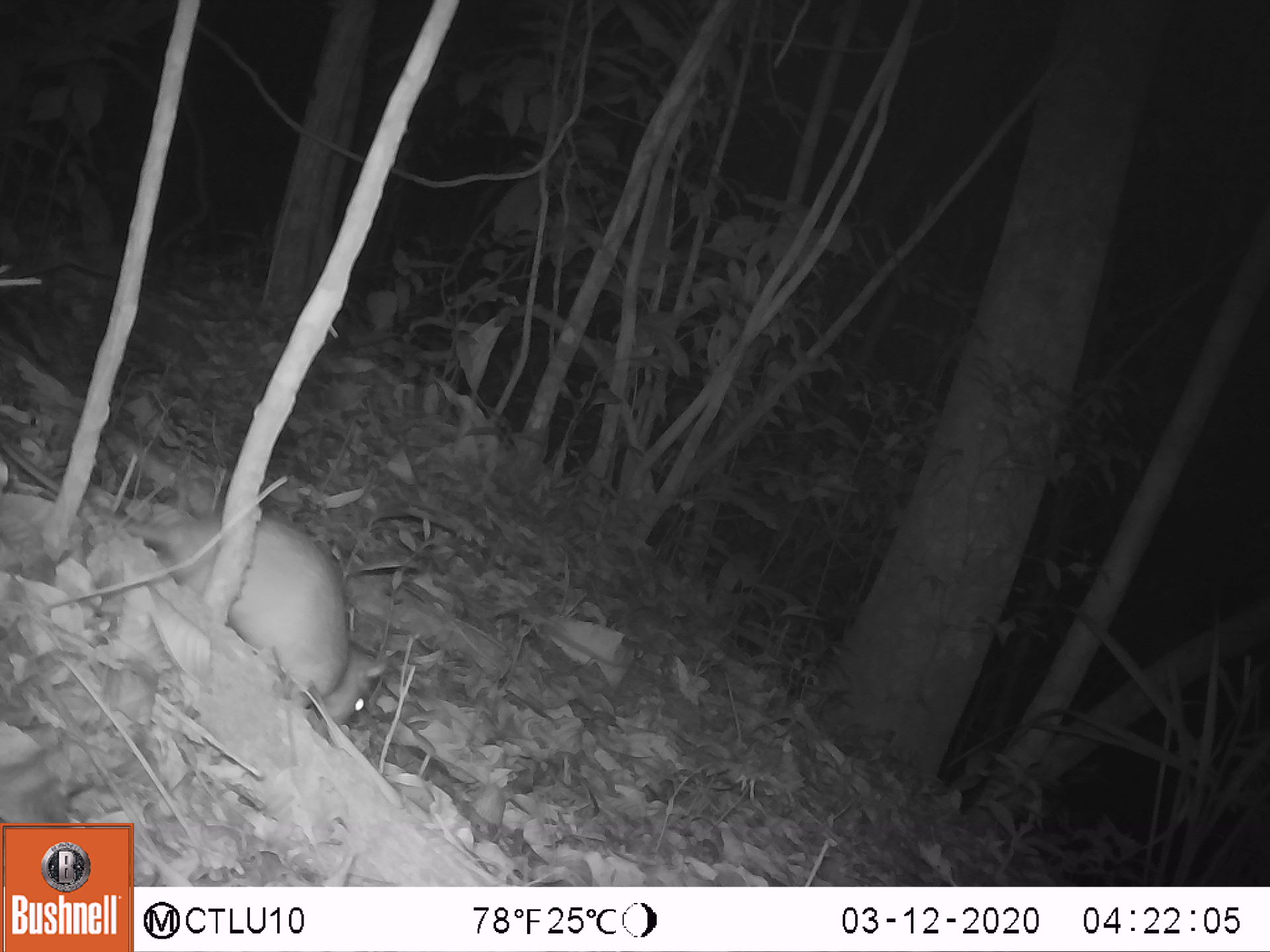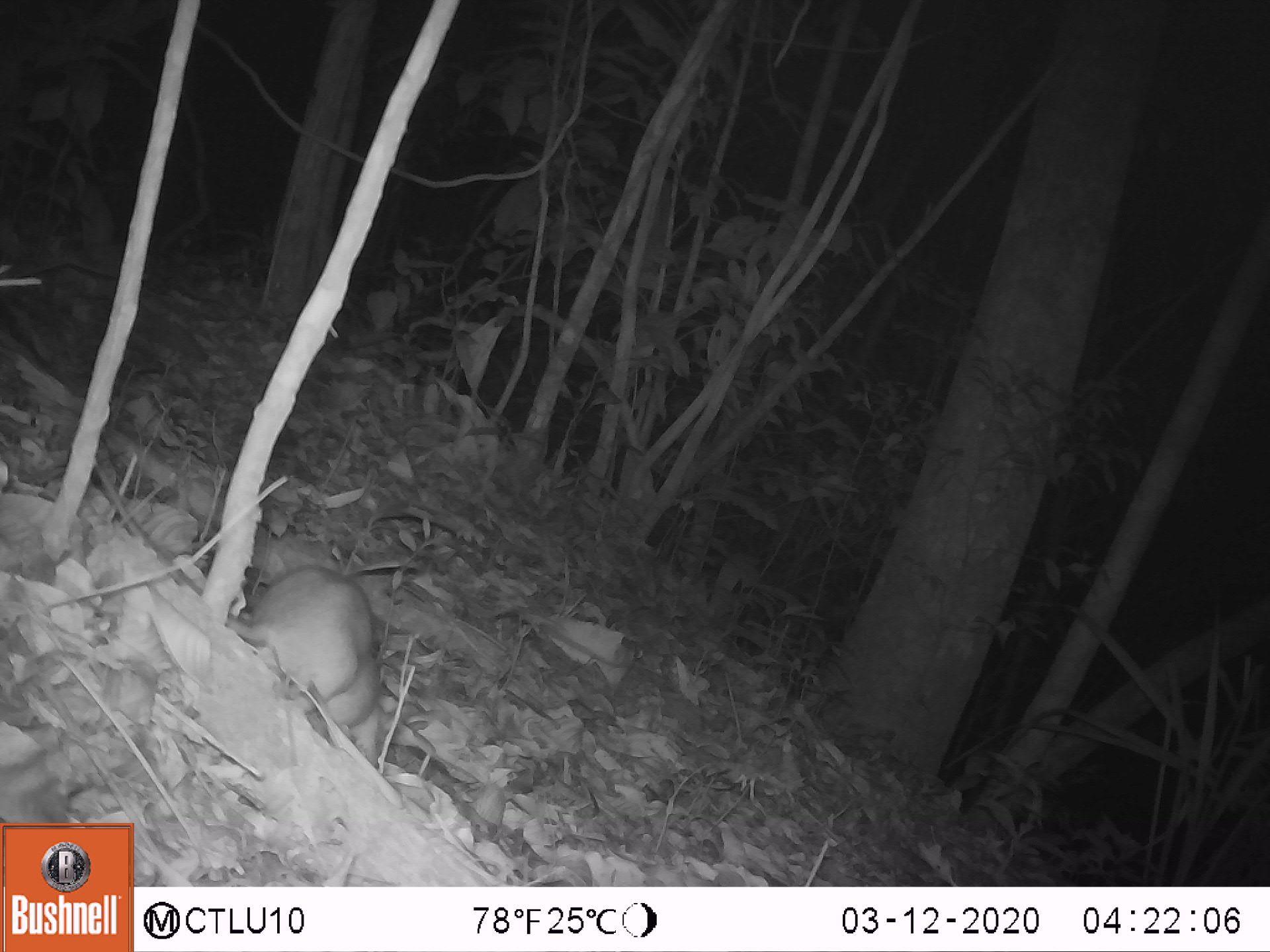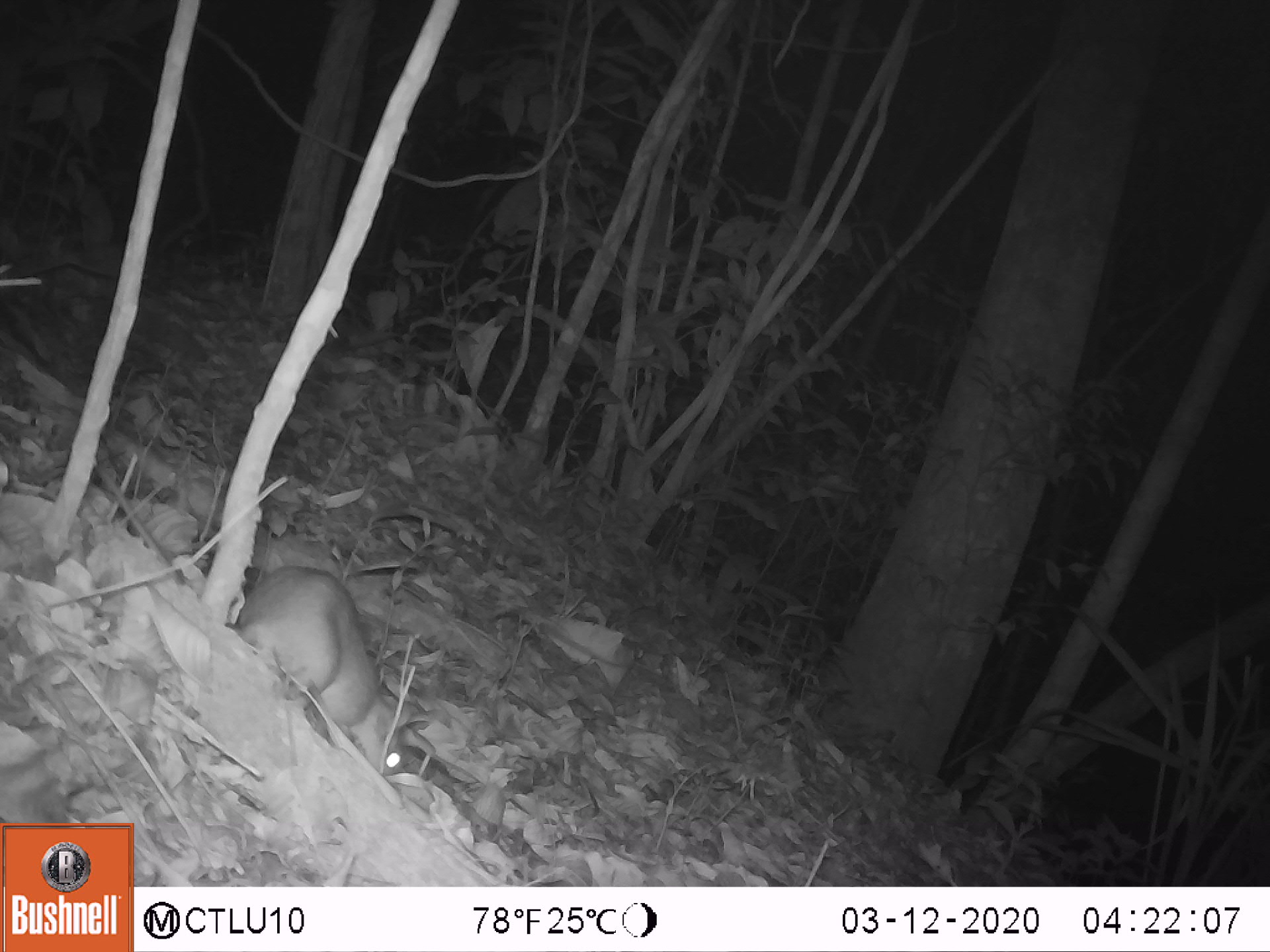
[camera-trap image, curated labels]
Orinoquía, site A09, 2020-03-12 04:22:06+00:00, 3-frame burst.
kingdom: Animalia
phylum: Chordata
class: Mammalia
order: Rodentia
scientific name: Rodentia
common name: rodent